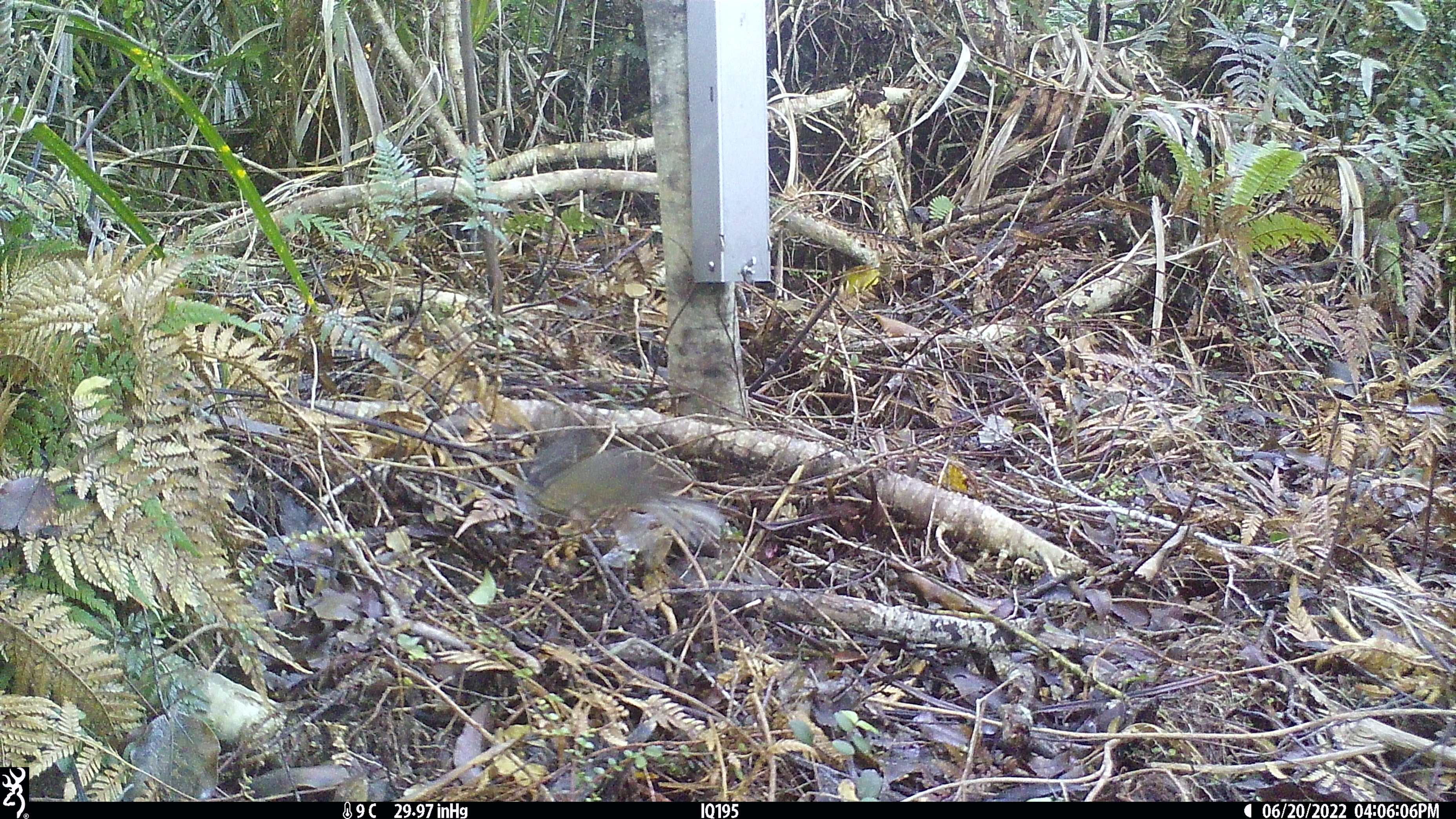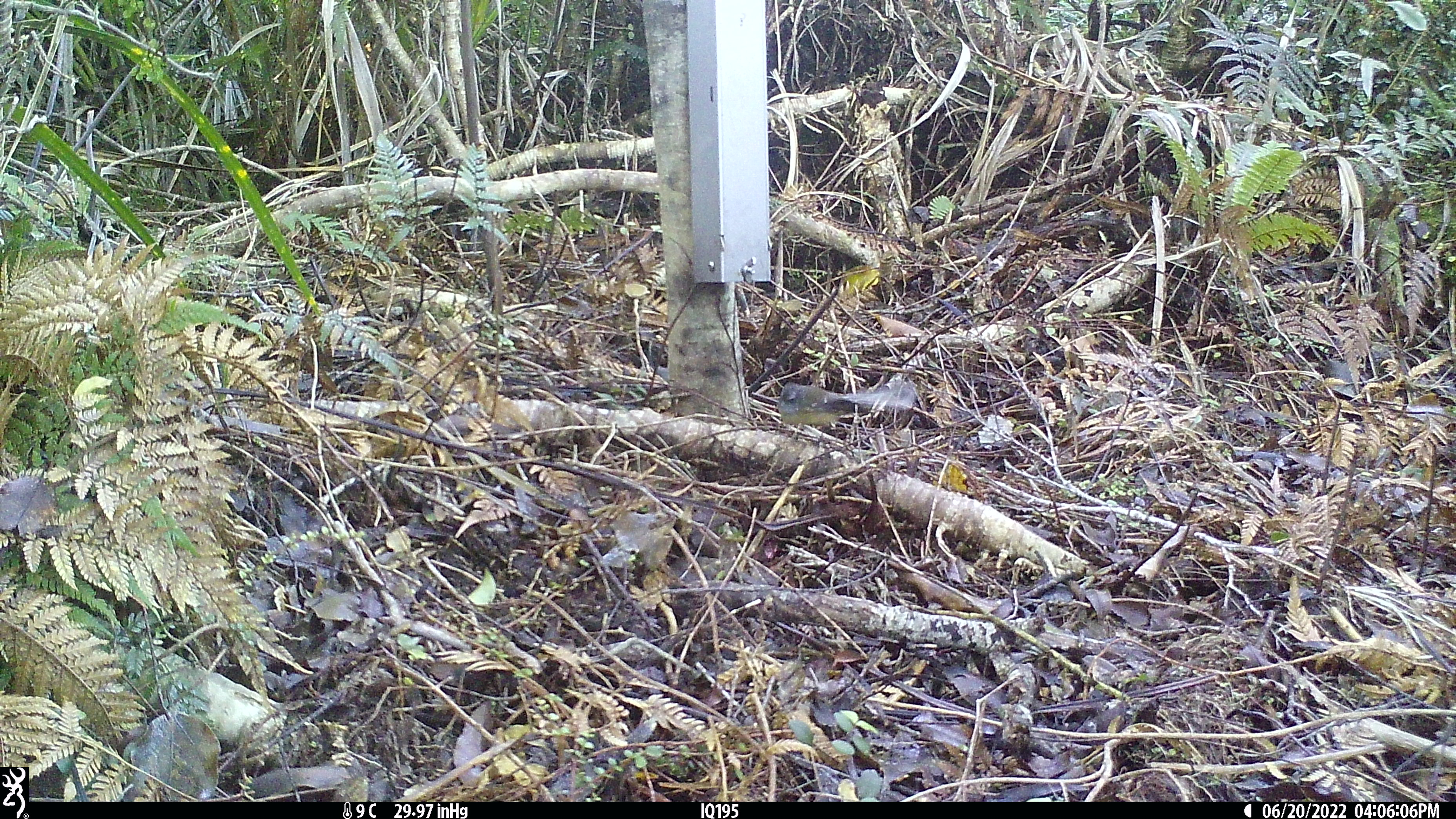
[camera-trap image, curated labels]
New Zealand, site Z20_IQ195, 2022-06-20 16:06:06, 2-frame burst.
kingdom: Animalia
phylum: Chordata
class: Aves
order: Passeriformes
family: Rhipiduridae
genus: Rhipidura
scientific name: Rhipidura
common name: fantails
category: fantail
Fantail (fantails) (Rhipidura).